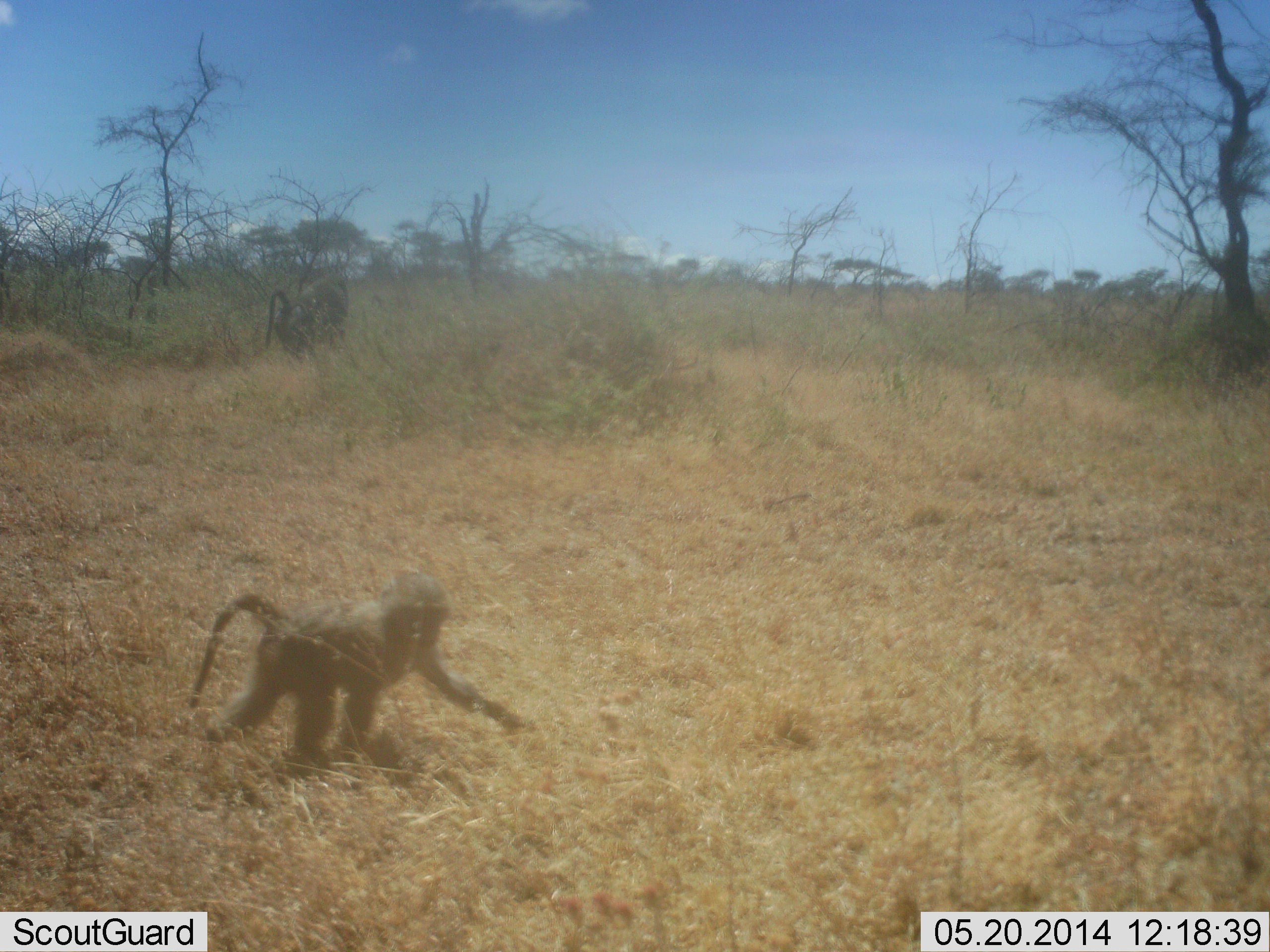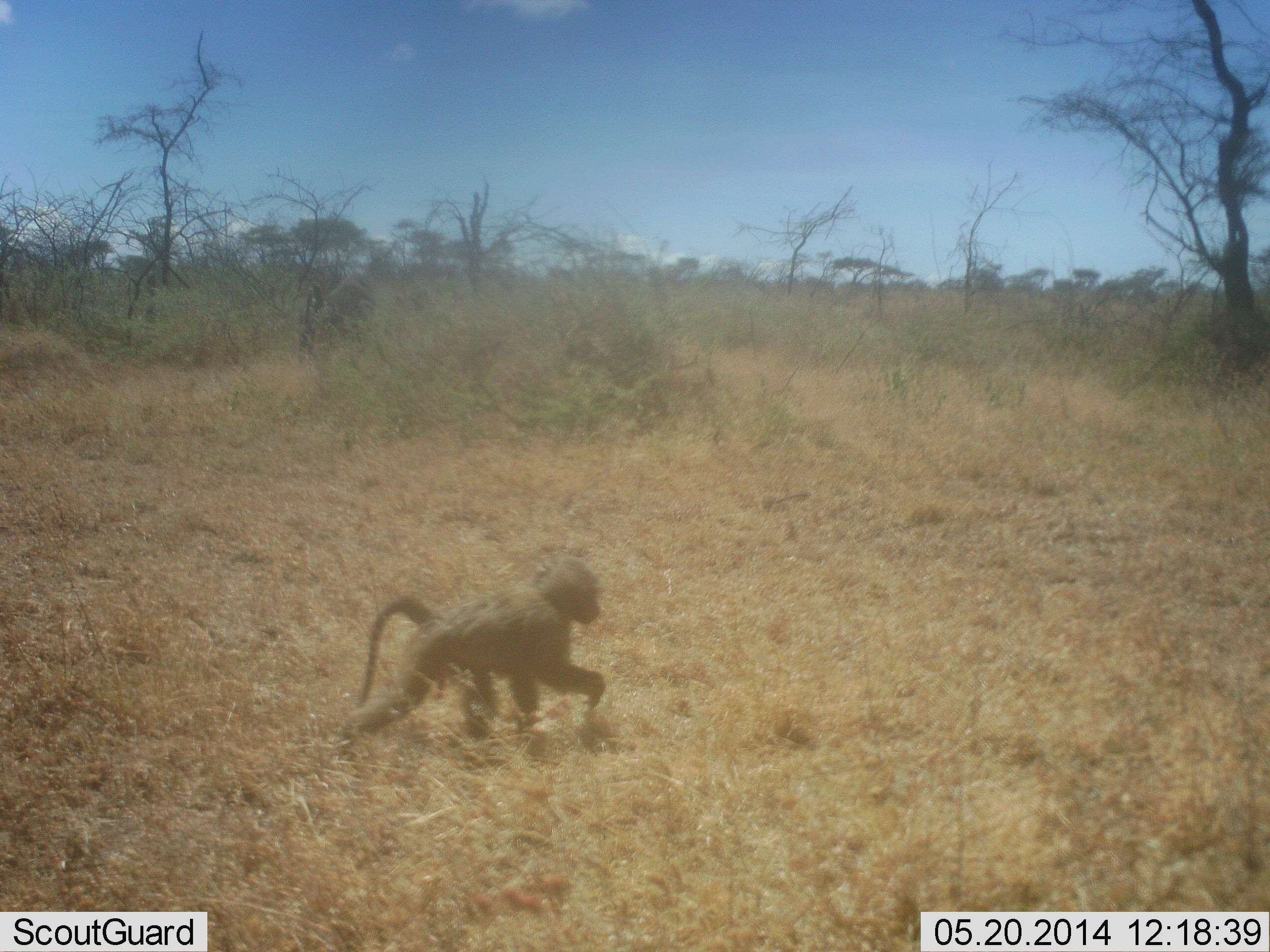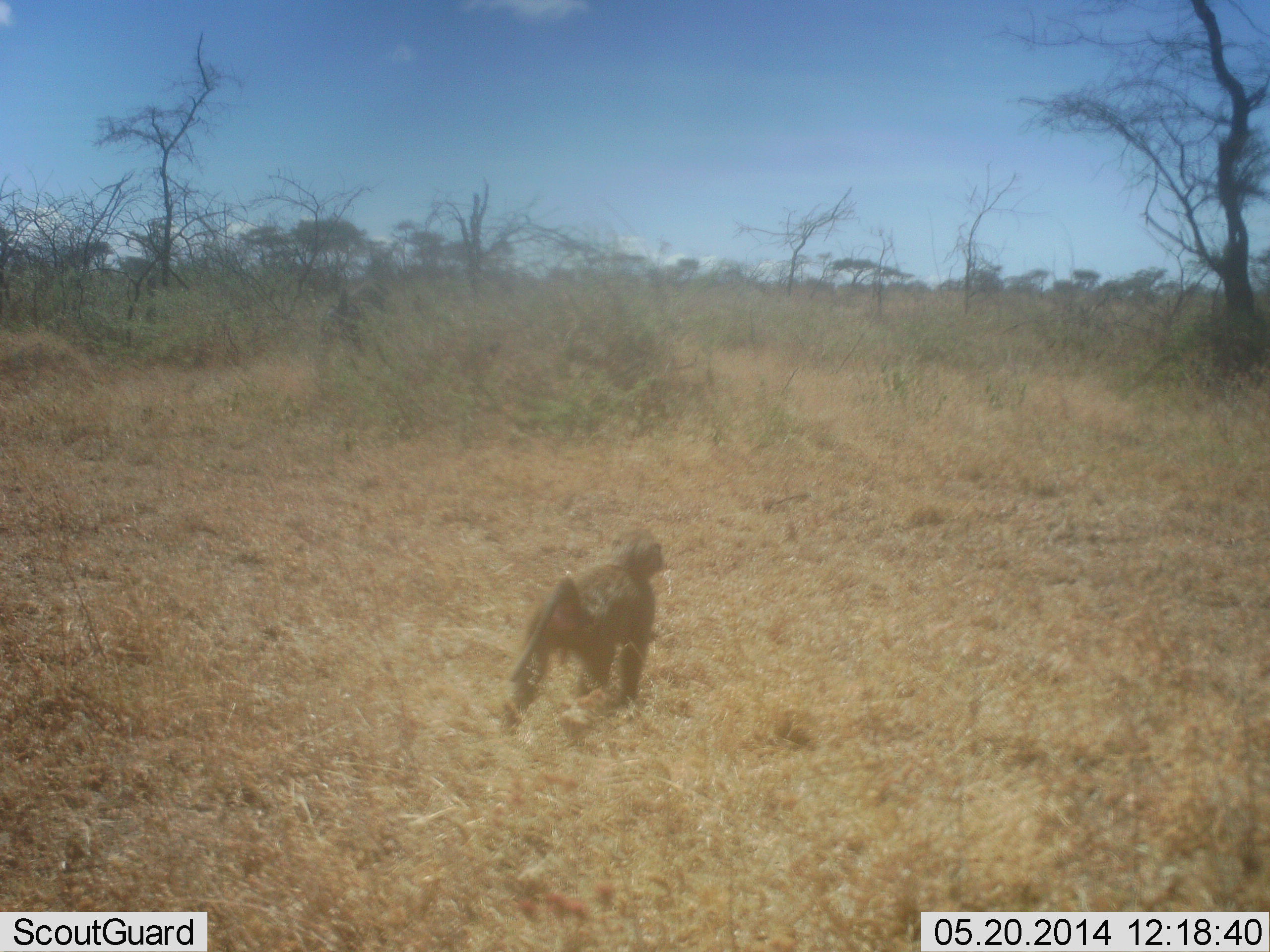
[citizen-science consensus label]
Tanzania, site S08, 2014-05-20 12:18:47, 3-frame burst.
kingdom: Animalia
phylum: Chordata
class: Mammalia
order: Primates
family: Cercopithecidae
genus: Papio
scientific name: Papio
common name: baboon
Baboon (Papio), count 2. Behavior (volunteer vote fractions): standing 0%, resting 0%, moving 100%, interacting 0%. Young present (vote fraction): 50%. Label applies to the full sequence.